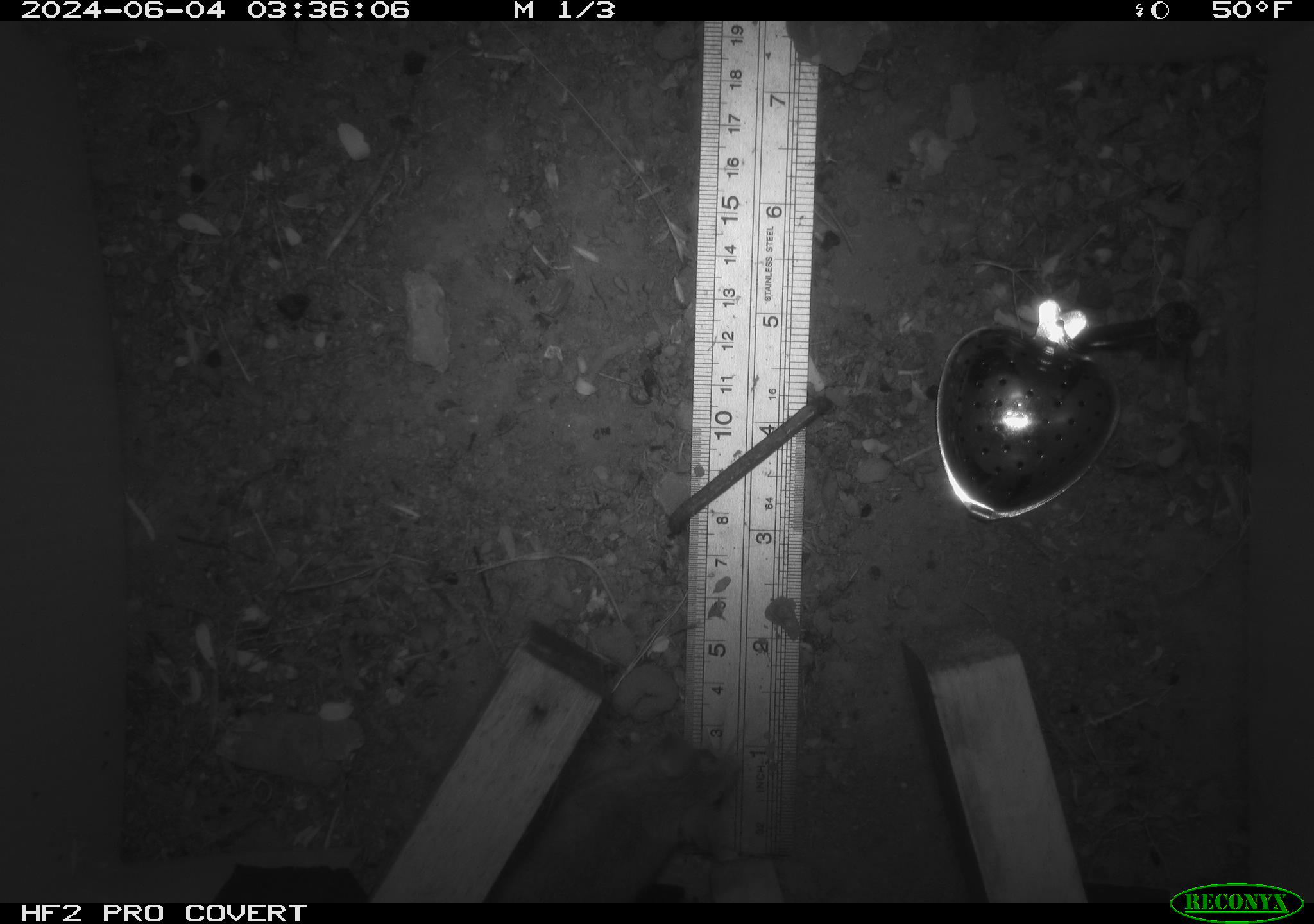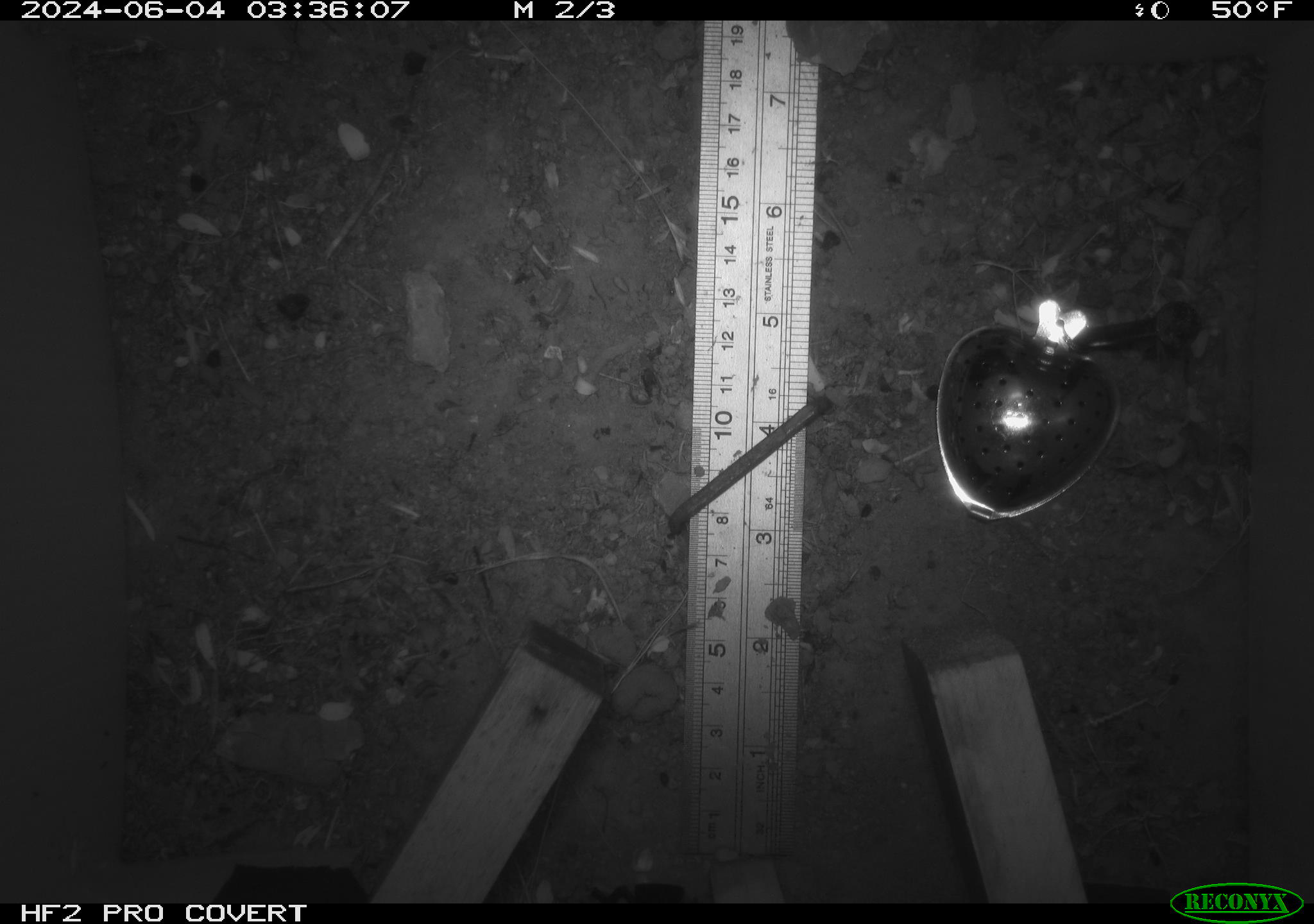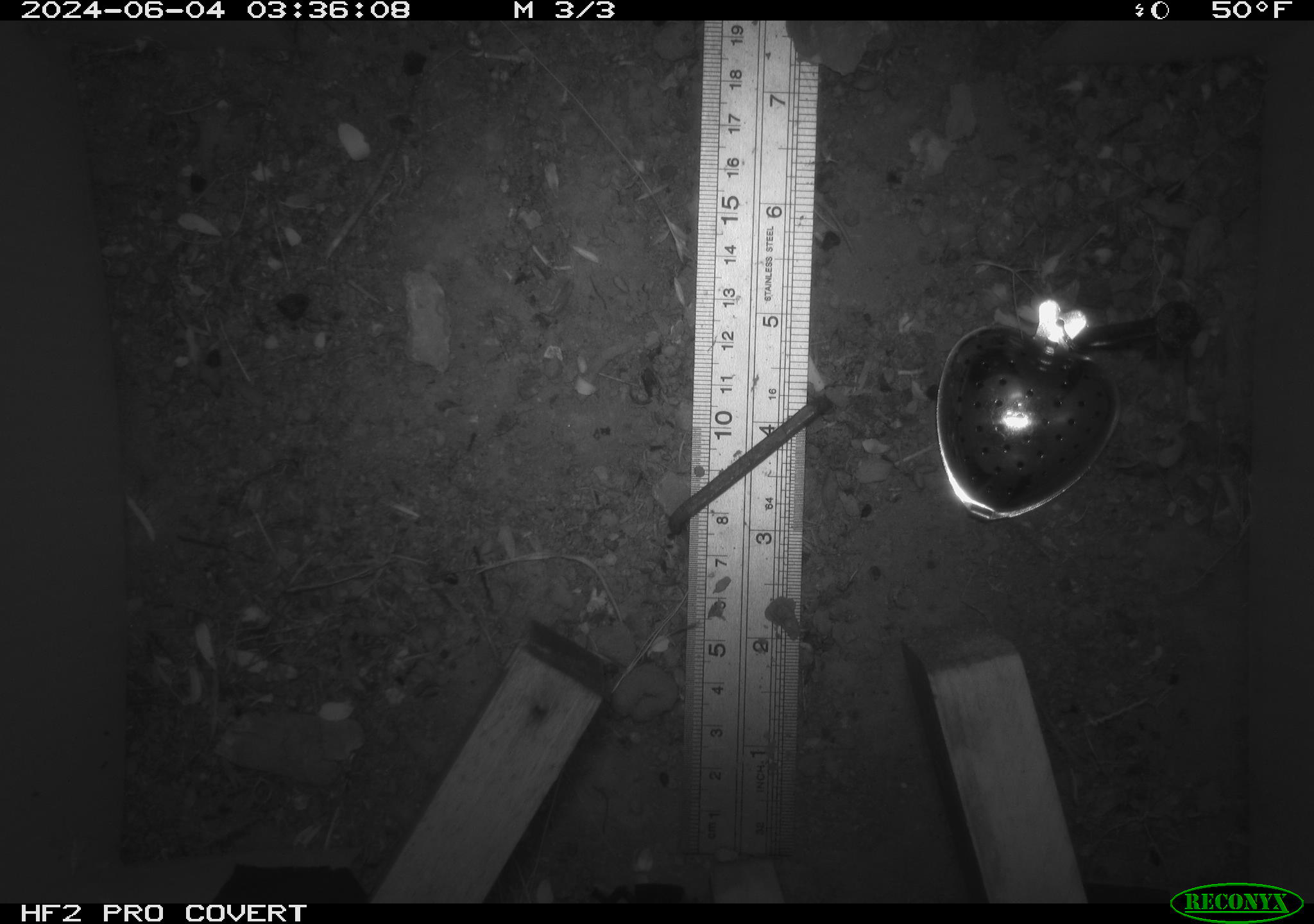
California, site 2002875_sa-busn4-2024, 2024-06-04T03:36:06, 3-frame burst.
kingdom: Animalia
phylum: Chordata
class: Mammalia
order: Rodentia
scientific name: Rodentia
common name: rodent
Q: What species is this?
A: Rodent (Rodentia).